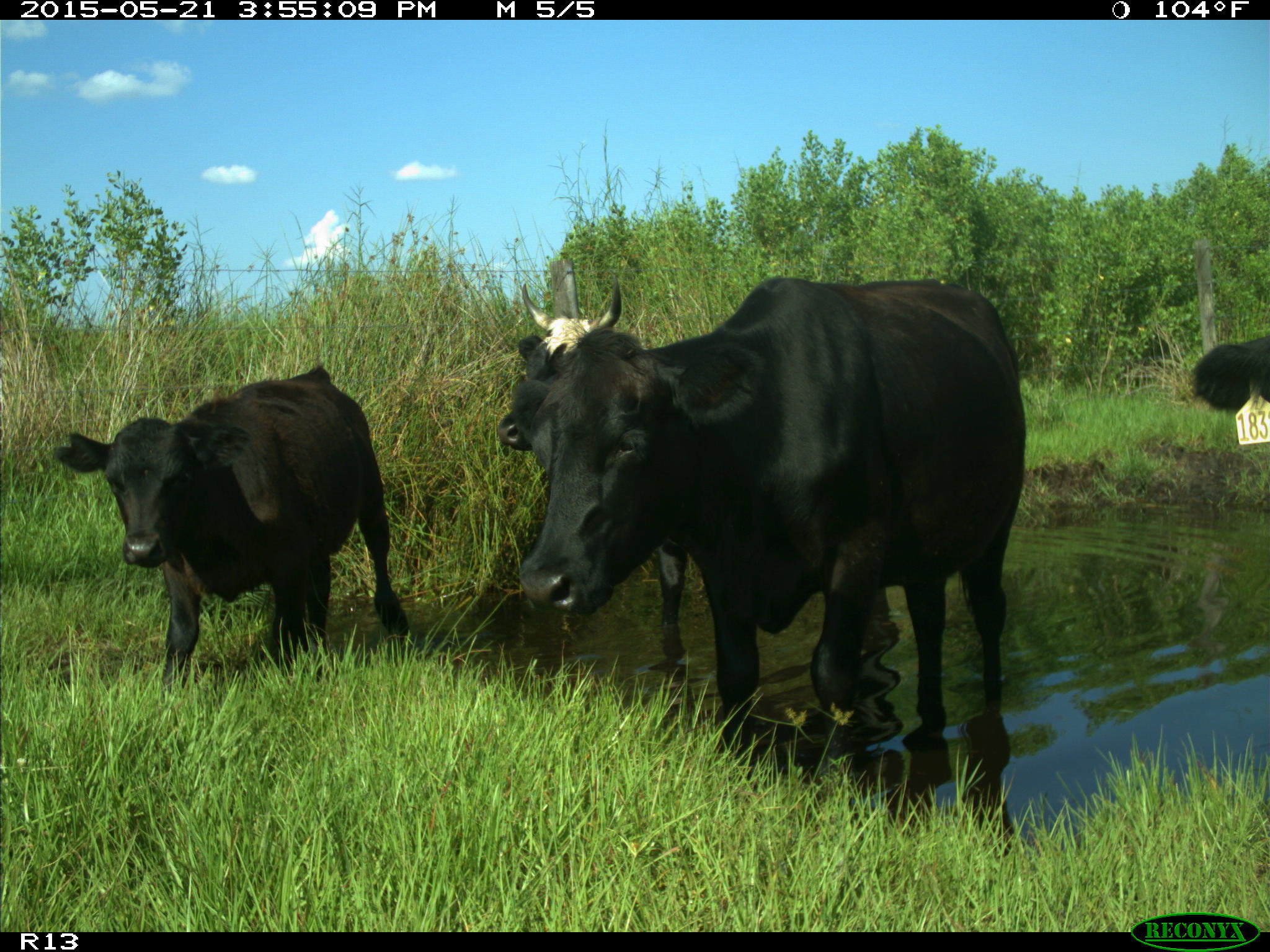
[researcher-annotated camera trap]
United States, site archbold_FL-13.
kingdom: Animalia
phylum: Chordata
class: Mammalia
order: Artiodactyla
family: Bovidae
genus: Bos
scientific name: Bos taurus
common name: domestic cow